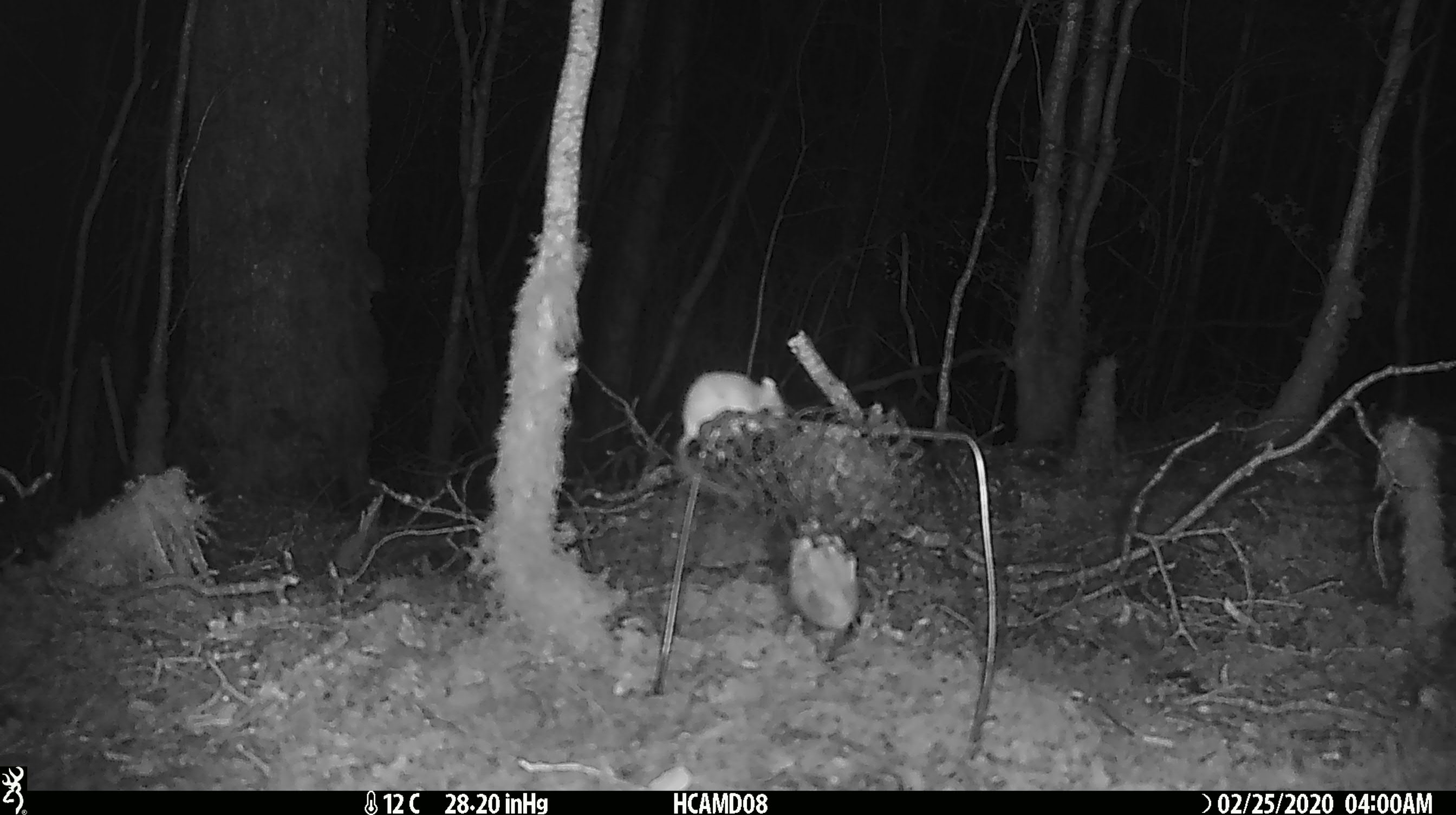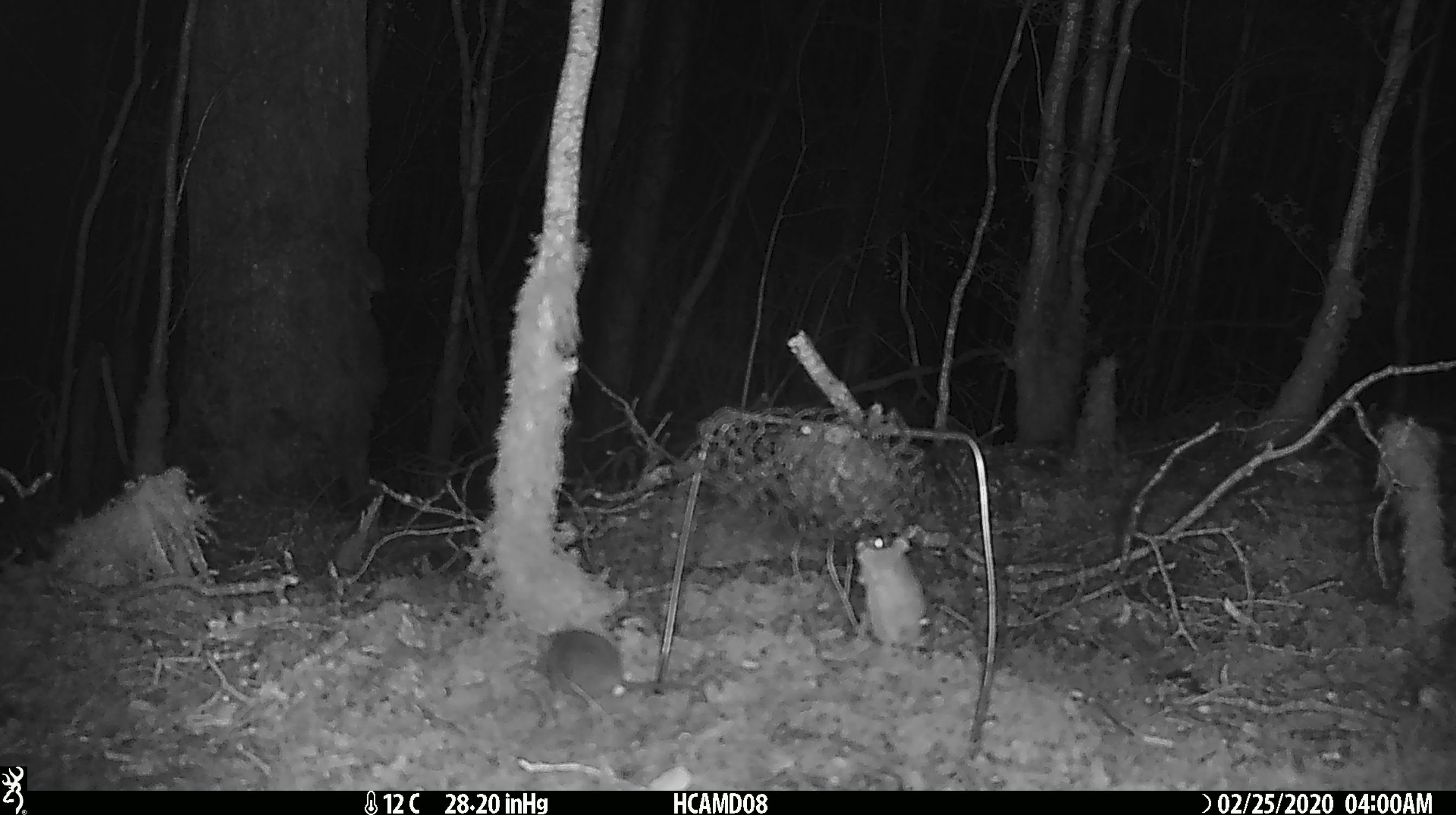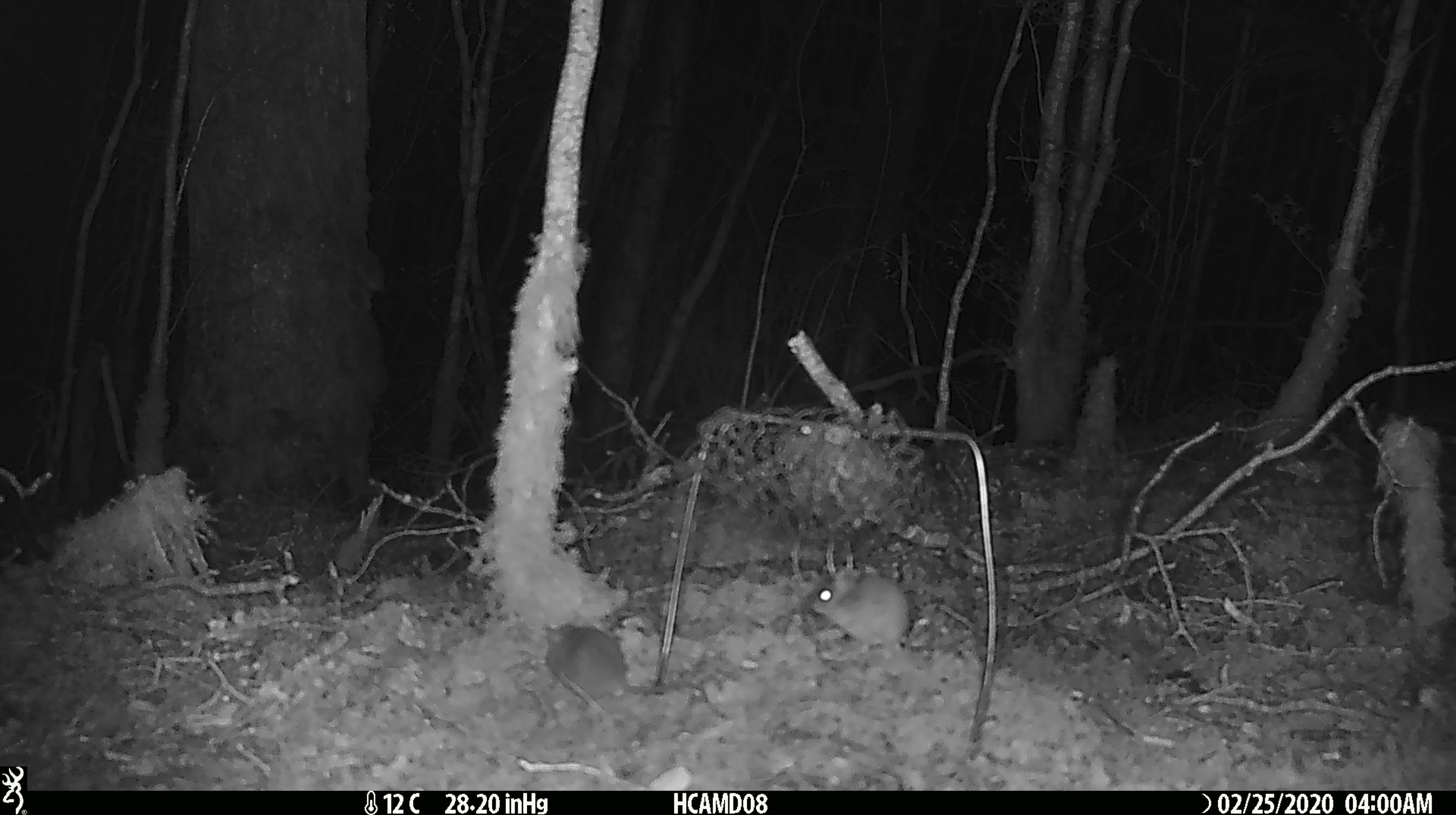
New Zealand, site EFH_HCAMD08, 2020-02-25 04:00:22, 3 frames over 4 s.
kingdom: Animalia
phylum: Chordata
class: Mammalia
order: Rodentia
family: Muridae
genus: Mus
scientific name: Mus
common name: mouse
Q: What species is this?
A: Mouse (Mus).